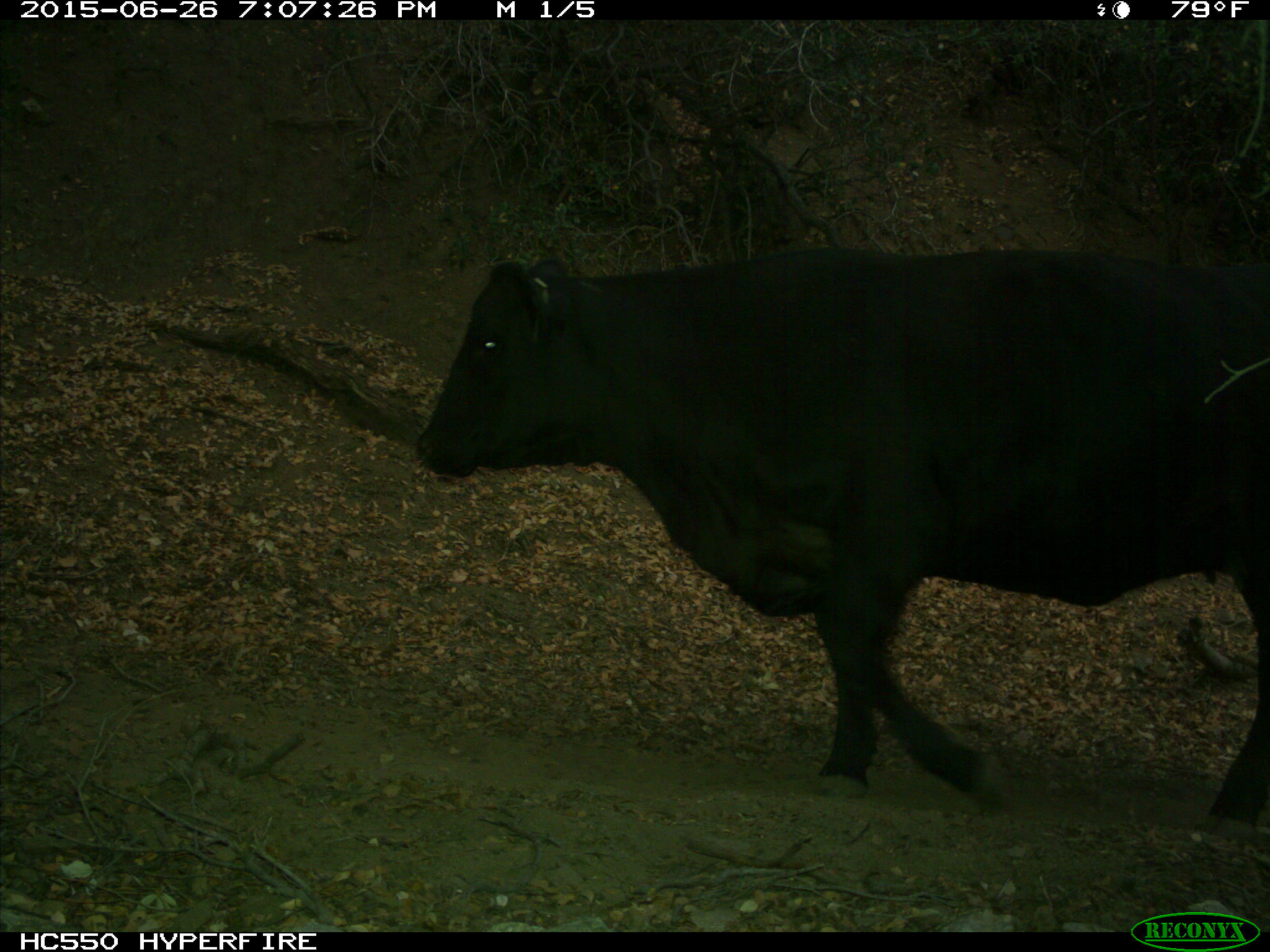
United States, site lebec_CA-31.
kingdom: Animalia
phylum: Chordata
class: Mammalia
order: Artiodactyla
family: Bovidae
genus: Bos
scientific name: Bos taurus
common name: domestic cow